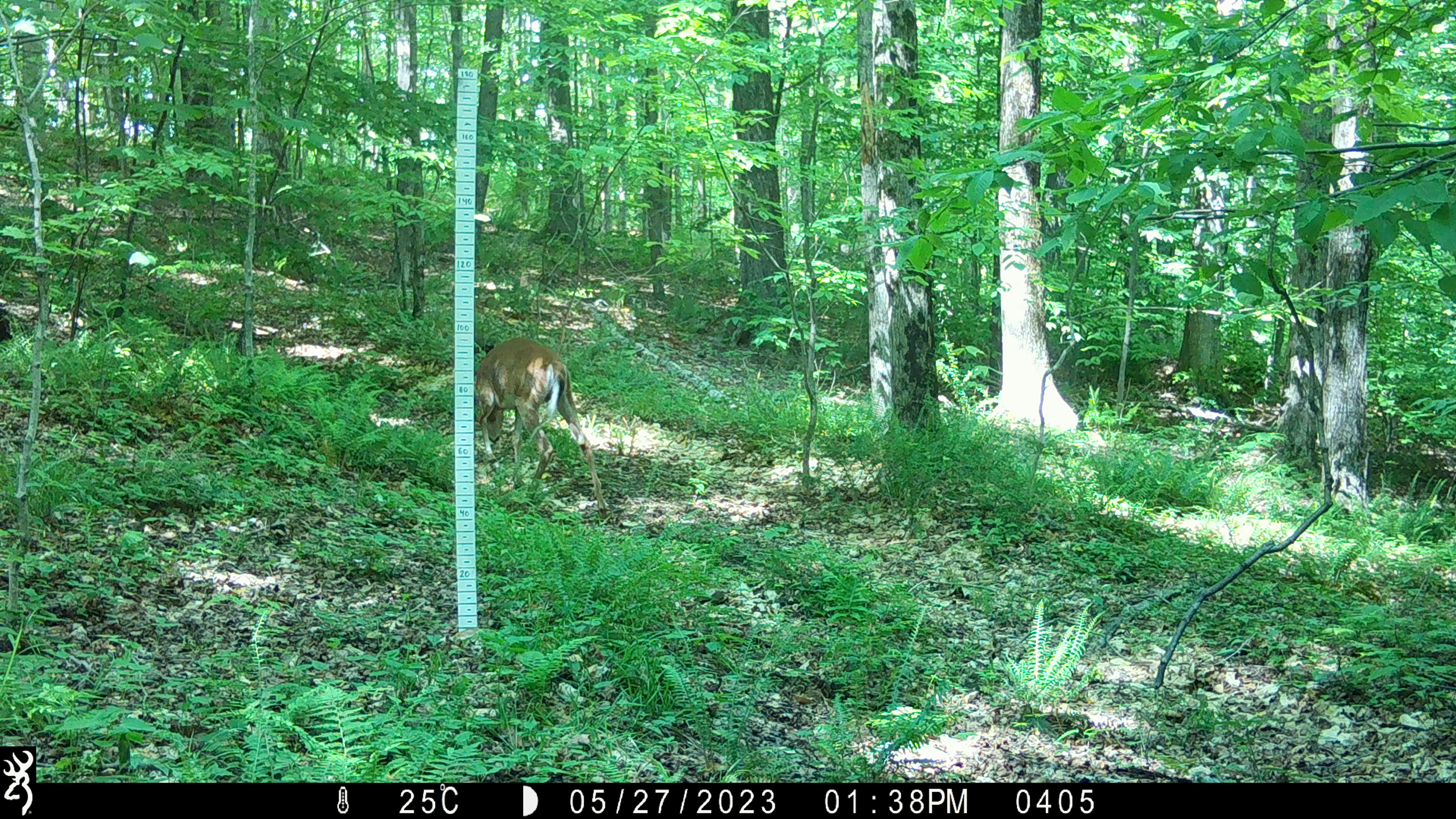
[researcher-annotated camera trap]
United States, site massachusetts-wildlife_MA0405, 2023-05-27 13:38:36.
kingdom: Animalia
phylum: Chordata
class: Mammalia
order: Artiodactyla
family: Cervidae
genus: Odocoileus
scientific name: Odocoileus virginianus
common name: white-tailed deer